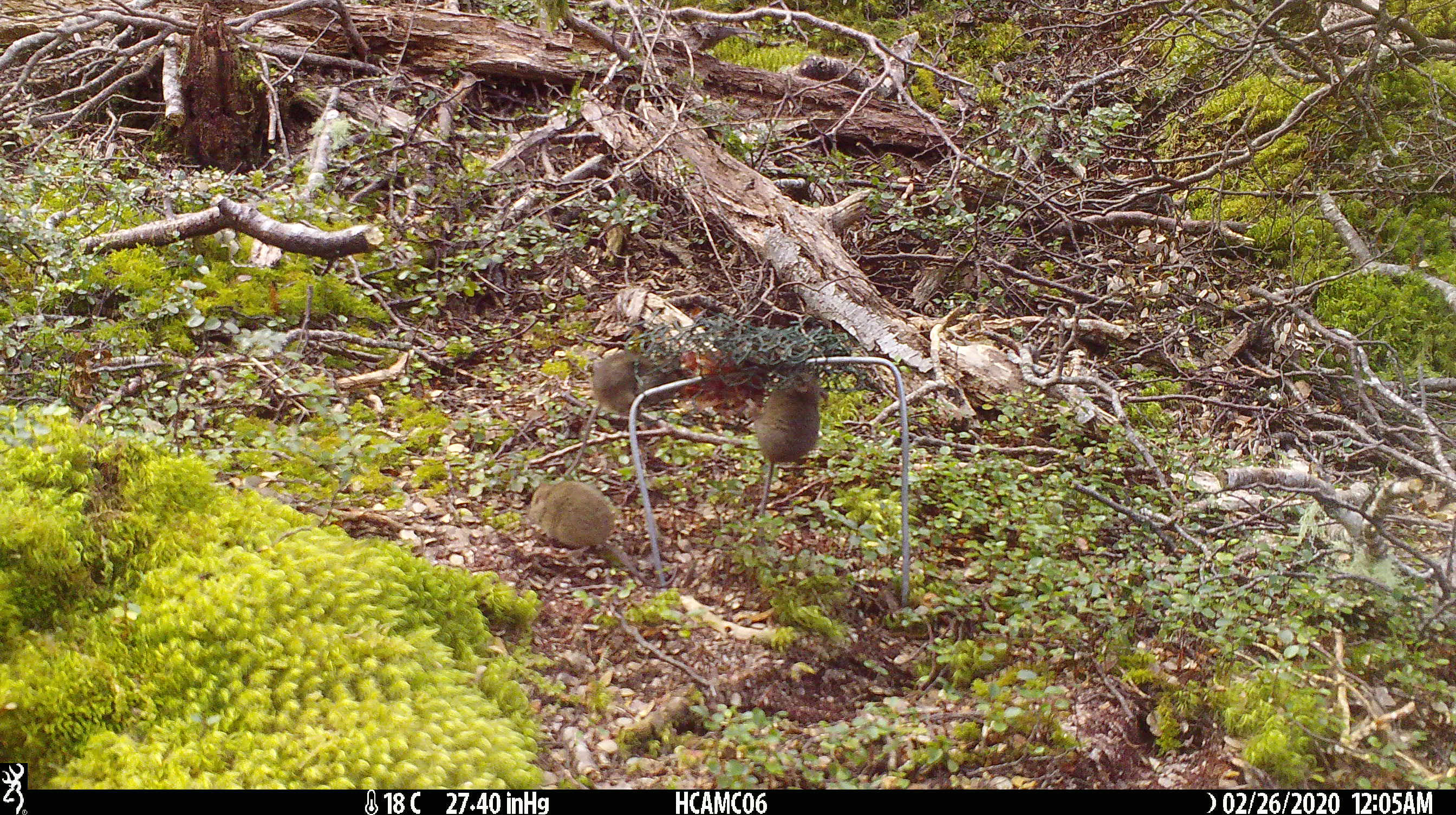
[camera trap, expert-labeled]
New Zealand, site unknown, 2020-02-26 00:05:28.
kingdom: Animalia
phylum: Chordata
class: Mammalia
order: Rodentia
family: Muridae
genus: Mus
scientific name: Mus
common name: mouse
Mouse (Mus).